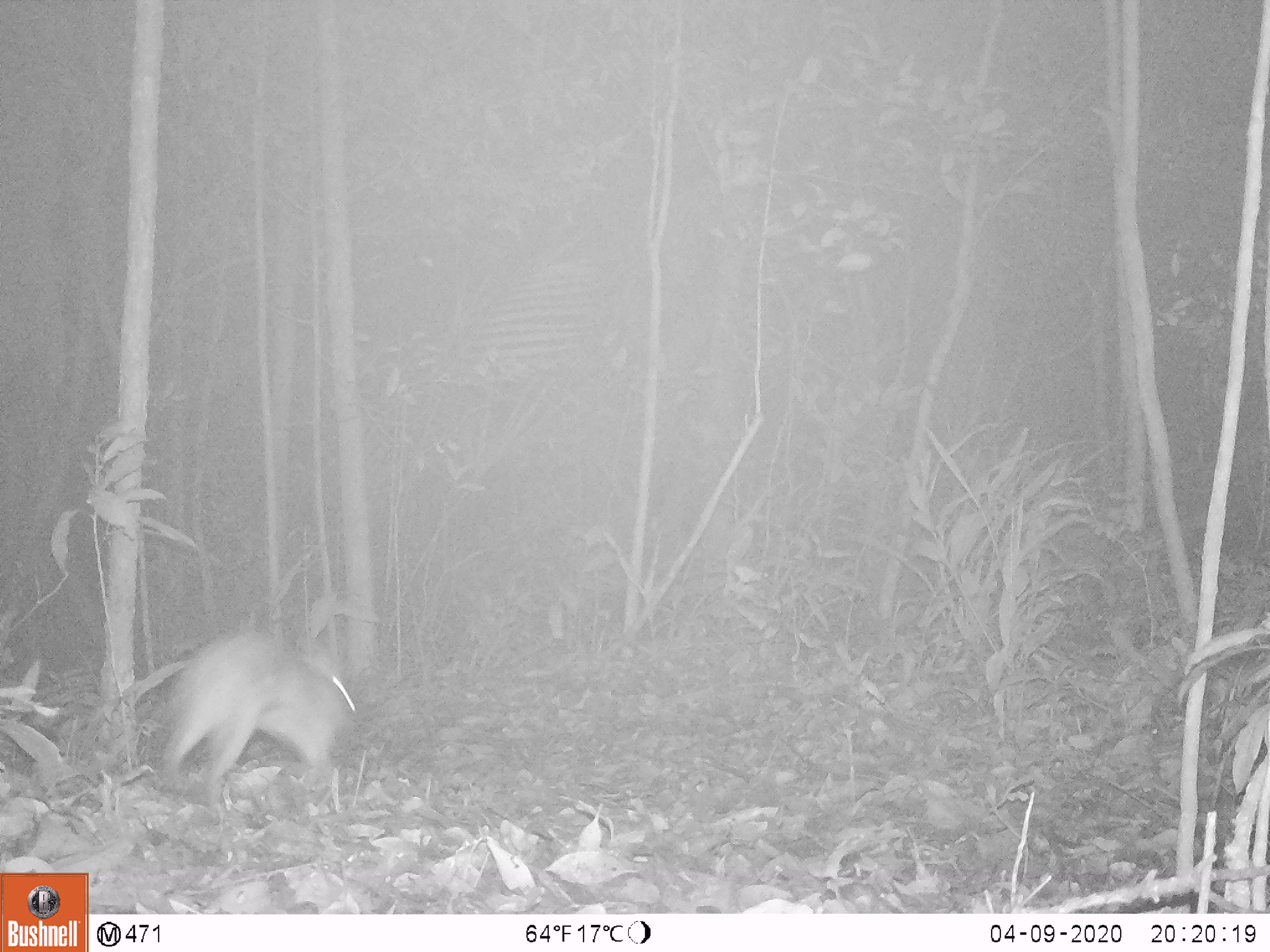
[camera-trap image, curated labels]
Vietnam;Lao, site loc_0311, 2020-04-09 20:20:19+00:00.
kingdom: Animalia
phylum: Chordata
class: Mammalia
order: Lagomorpha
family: Leporidae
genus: Nesolagus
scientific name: Nesolagus timminsi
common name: annamite striped rabbit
Annamite striped rabbit (Nesolagus timminsi). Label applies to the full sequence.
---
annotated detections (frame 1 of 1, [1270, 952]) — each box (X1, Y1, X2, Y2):
annamite striped rabbit: (163, 628, 355, 785)